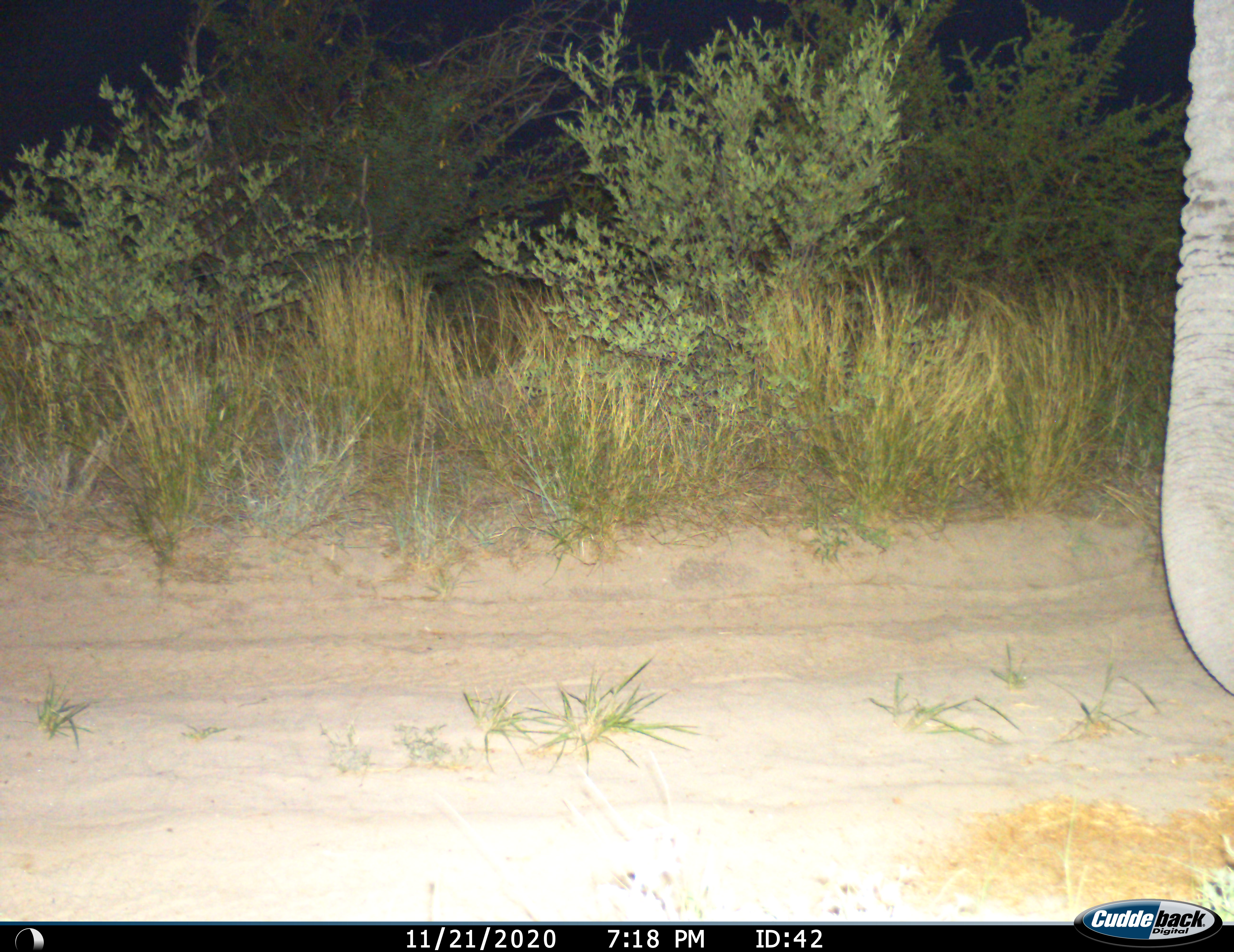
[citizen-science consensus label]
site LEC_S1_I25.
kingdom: Animalia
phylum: Chordata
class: Mammalia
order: Proboscidea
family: Elephantidae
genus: Loxodonta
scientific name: Loxodonta africana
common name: african bush elephant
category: elephant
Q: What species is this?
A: Elephant (african bush elephant) (Loxodonta africana).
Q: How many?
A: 1.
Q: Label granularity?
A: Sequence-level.